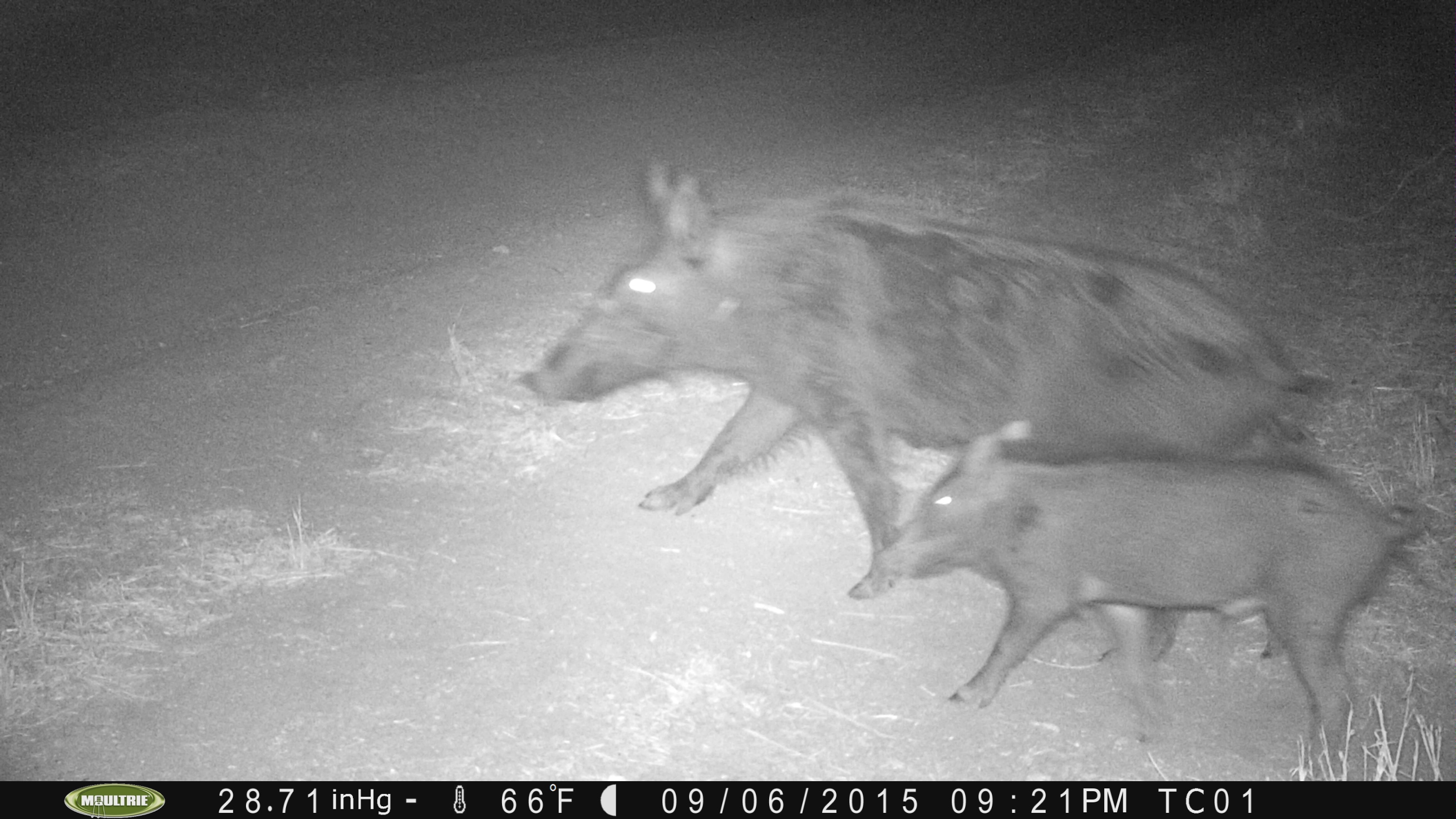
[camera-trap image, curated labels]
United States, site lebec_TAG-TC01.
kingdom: Animalia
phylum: Chordata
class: Mammalia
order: Artiodactyla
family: Suidae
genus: Sus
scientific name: Sus scrofa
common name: wild boar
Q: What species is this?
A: Sus scrofa (wild boar).